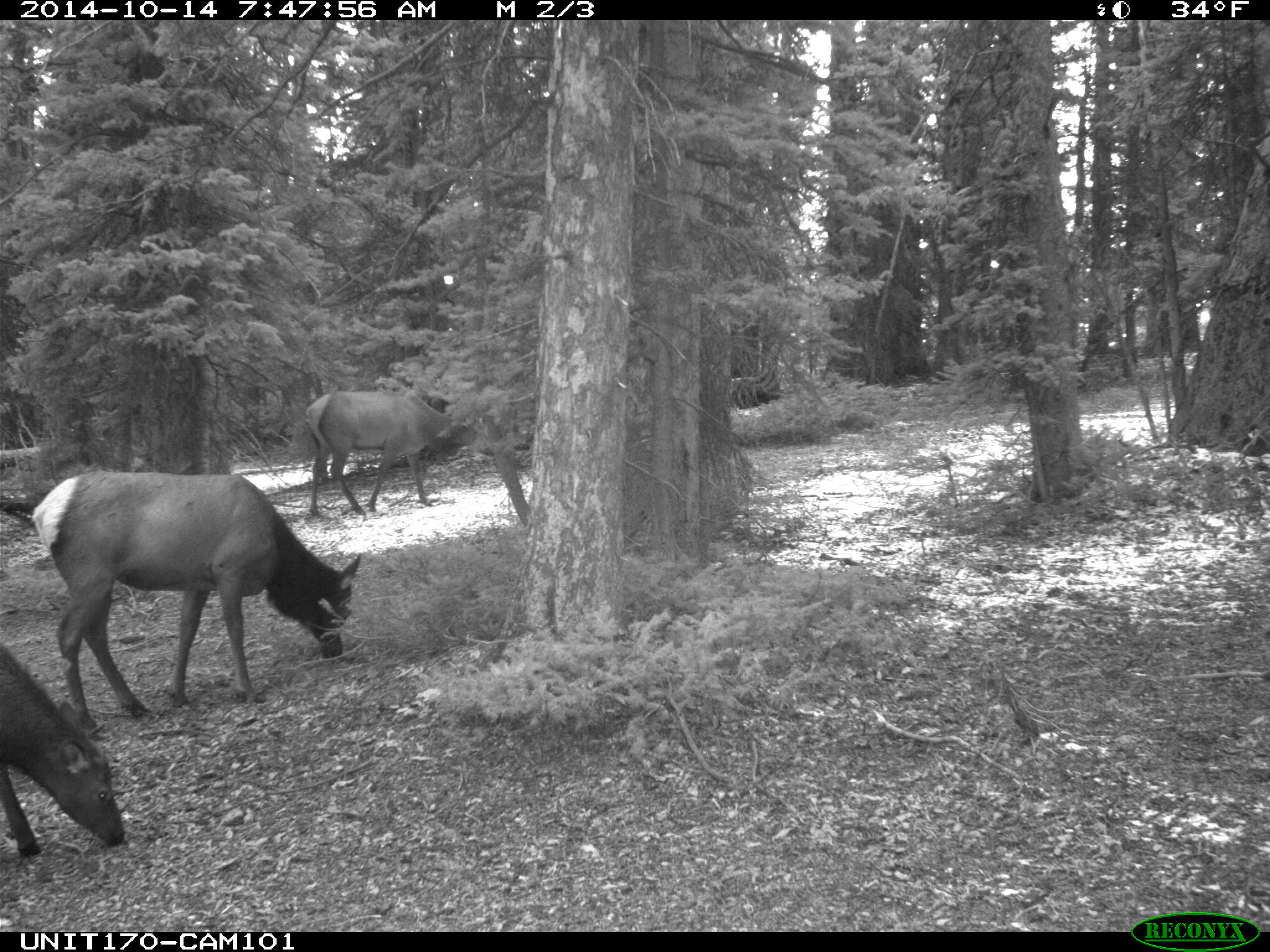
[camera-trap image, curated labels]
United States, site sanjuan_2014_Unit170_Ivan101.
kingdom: Animalia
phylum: Chordata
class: Mammalia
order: Artiodactyla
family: Cervidae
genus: Cervus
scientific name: Cervus elaphus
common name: red deer